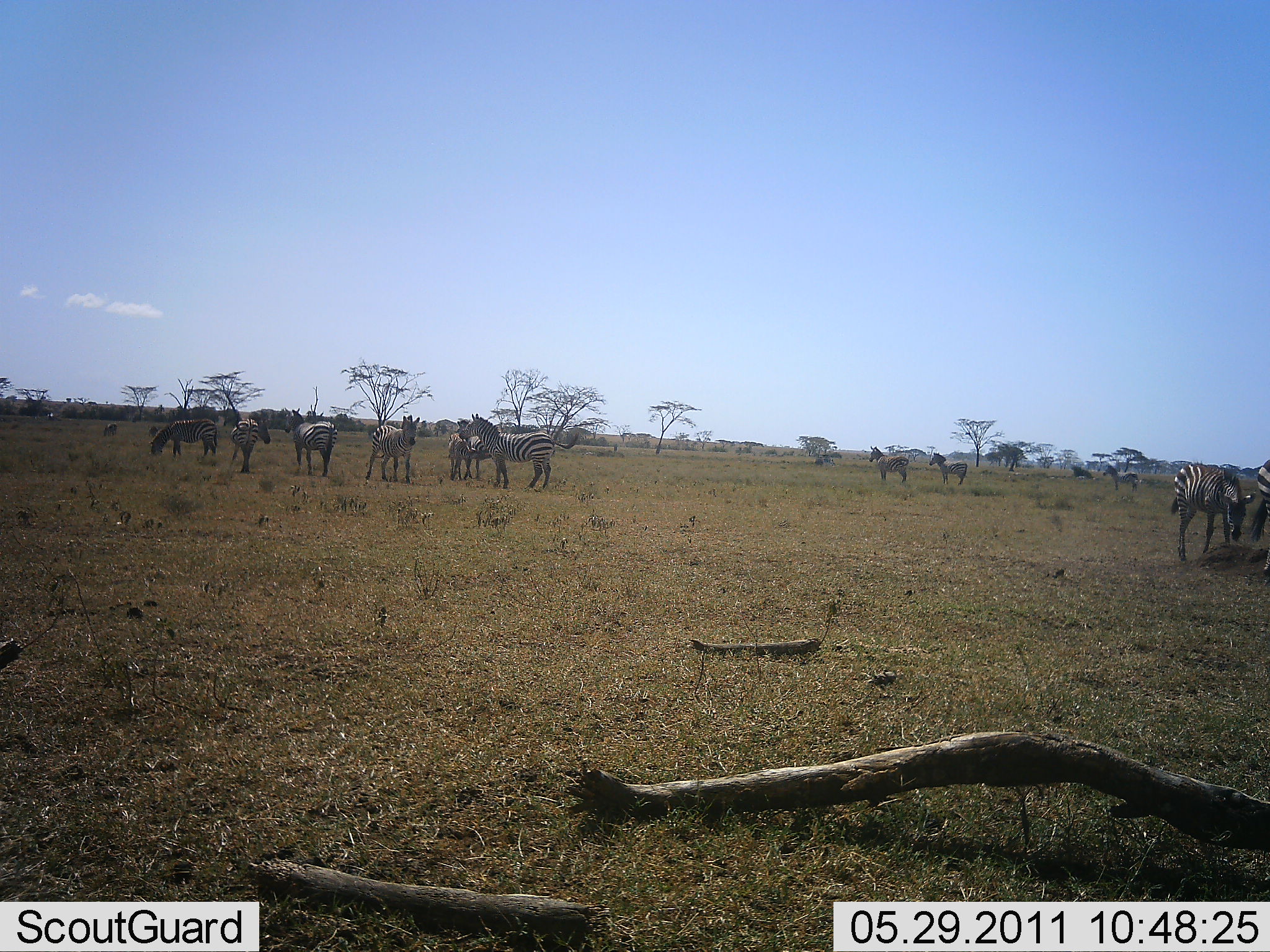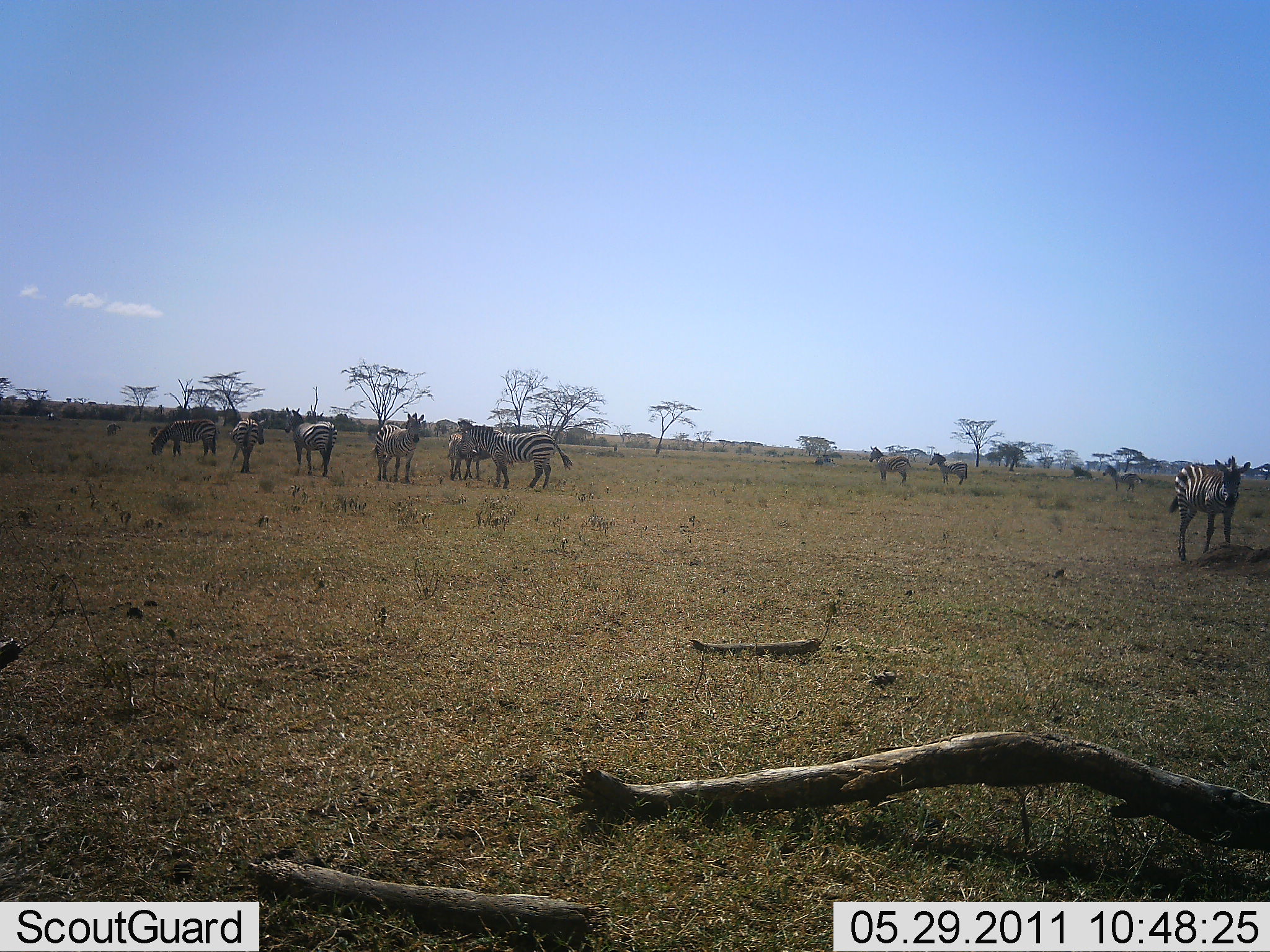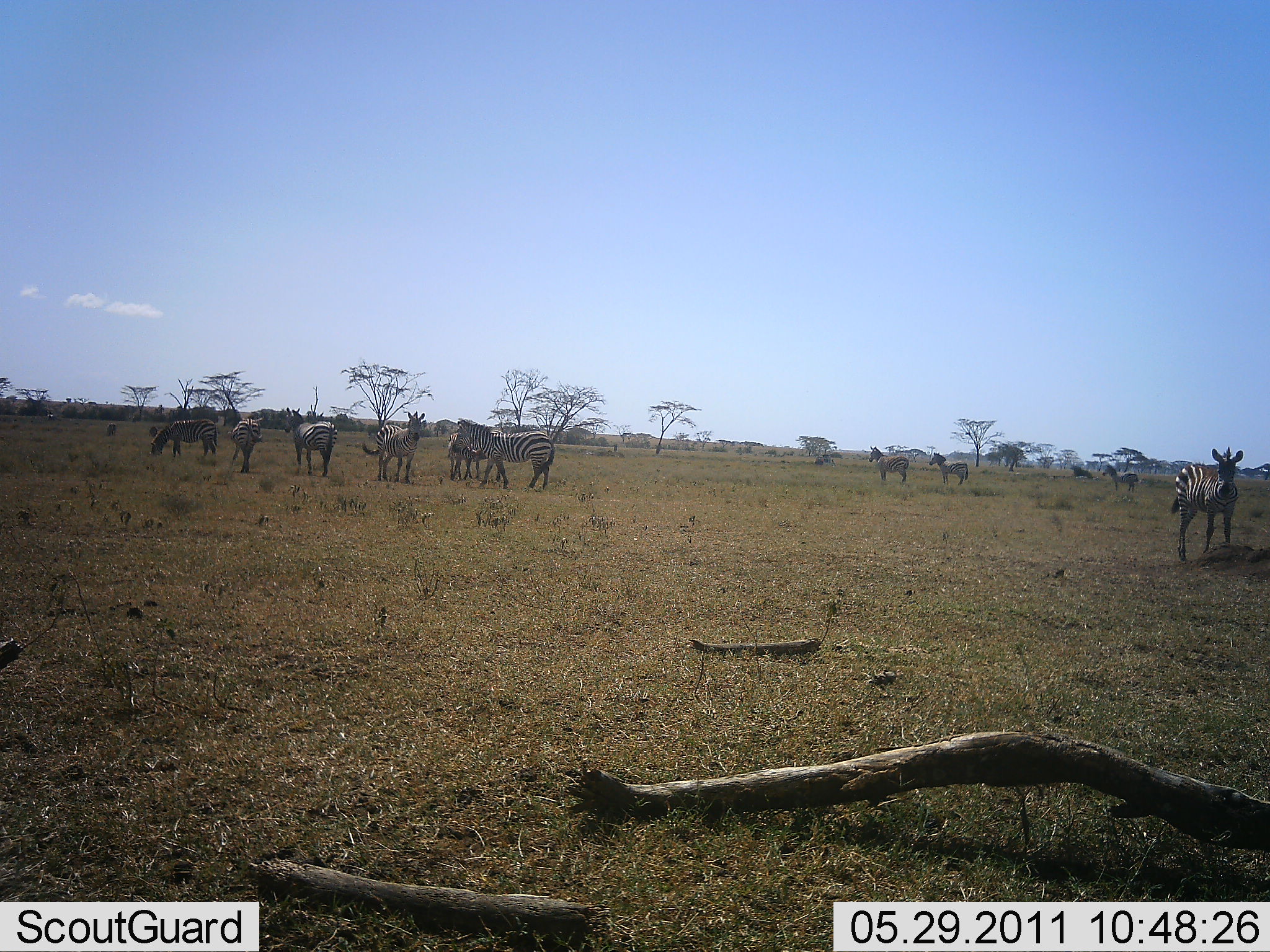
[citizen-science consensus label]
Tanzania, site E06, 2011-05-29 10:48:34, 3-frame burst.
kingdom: Animalia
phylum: Chordata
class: Mammalia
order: Perissodactyla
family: Equidae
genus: Equus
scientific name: Equus quagga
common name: plains zebra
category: zebra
Zebra (plains zebra) (Equus quagga), count 11-50. Behavior (volunteer vote fractions): standing 90%, resting 0%, moving 0%, interacting 30%. Young present (vote fraction): 0%. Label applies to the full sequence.